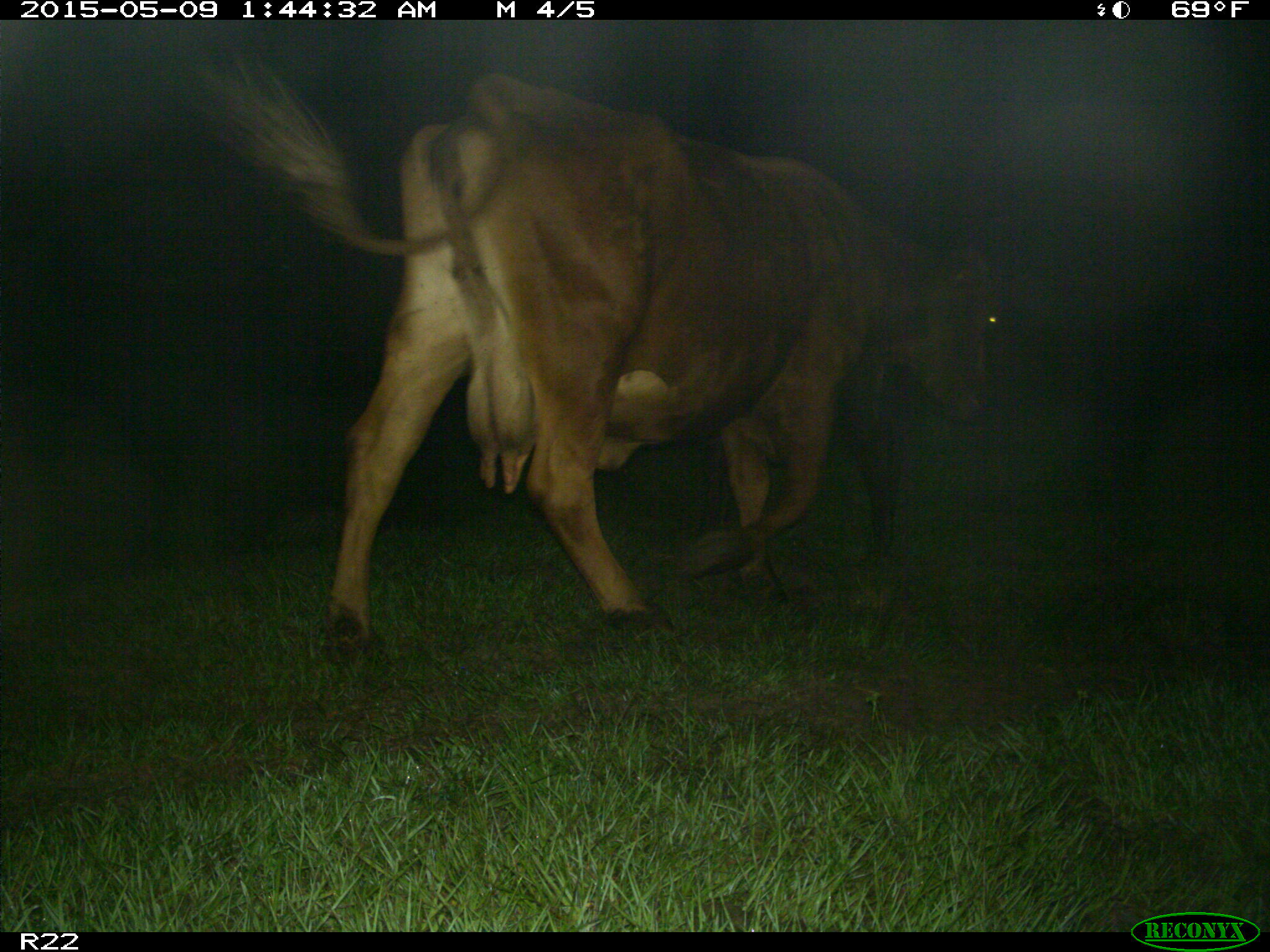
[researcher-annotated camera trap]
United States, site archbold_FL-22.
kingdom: Animalia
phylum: Chordata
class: Mammalia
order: Artiodactyla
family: Bovidae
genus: Bos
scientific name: Bos taurus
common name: domestic cow